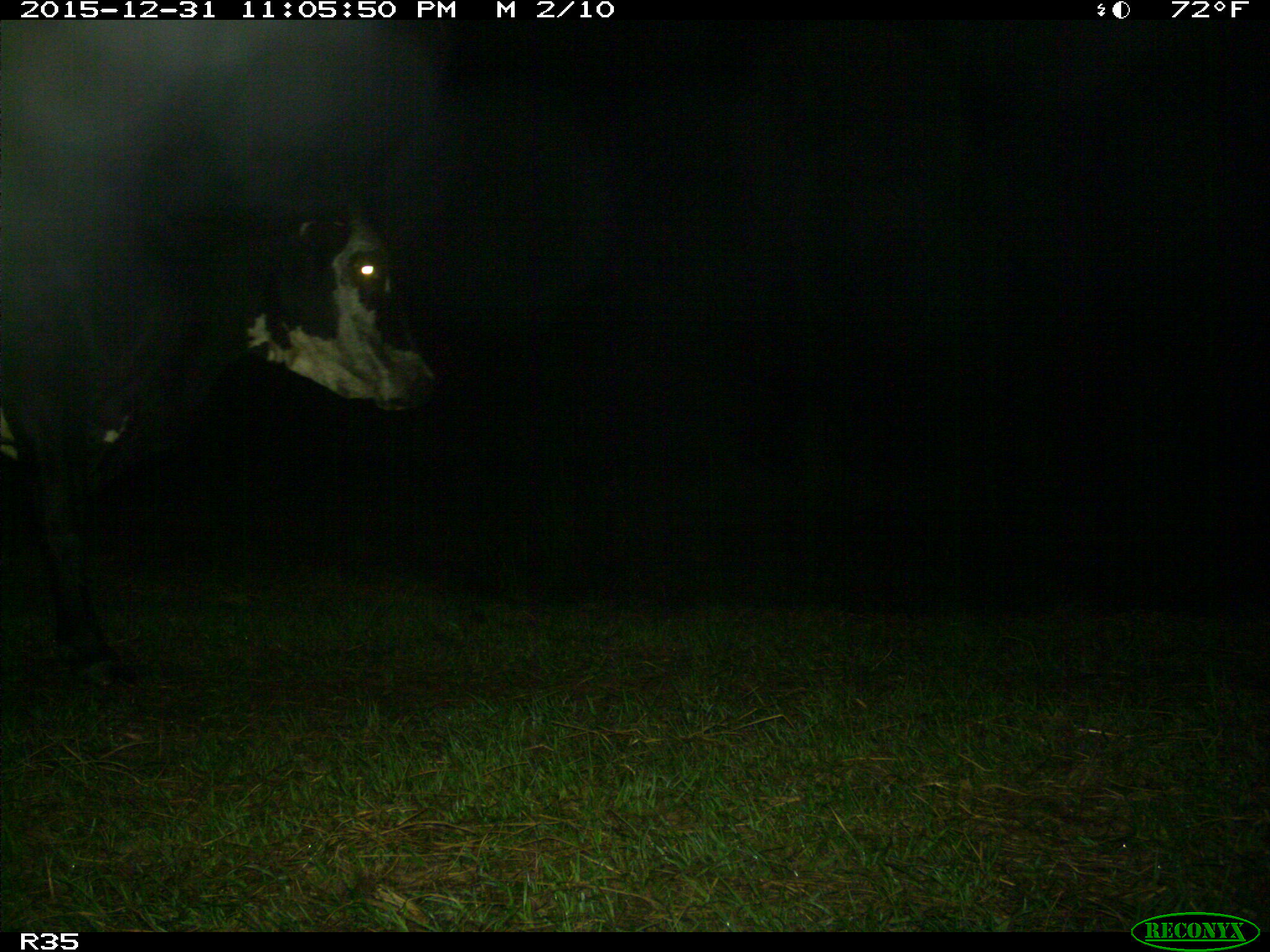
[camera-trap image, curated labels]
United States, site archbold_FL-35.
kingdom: Animalia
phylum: Chordata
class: Mammalia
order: Artiodactyla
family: Bovidae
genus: Bos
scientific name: Bos taurus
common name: domestic cow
Bos taurus (domestic cow).